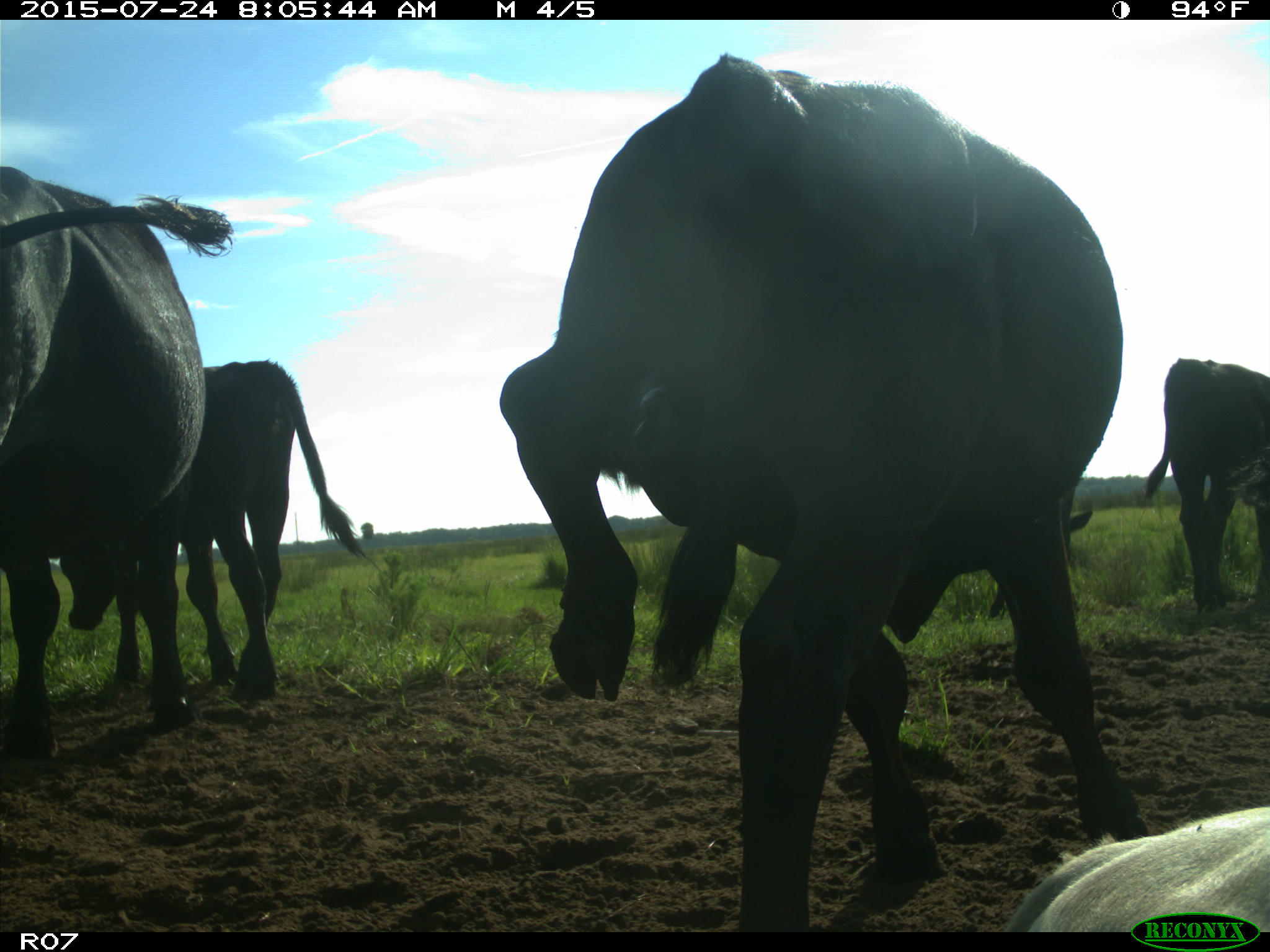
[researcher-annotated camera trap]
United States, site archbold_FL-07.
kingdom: Animalia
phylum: Chordata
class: Mammalia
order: Artiodactyla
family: Bovidae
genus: Bos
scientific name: Bos taurus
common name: domestic cow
Bos taurus (domestic cow).